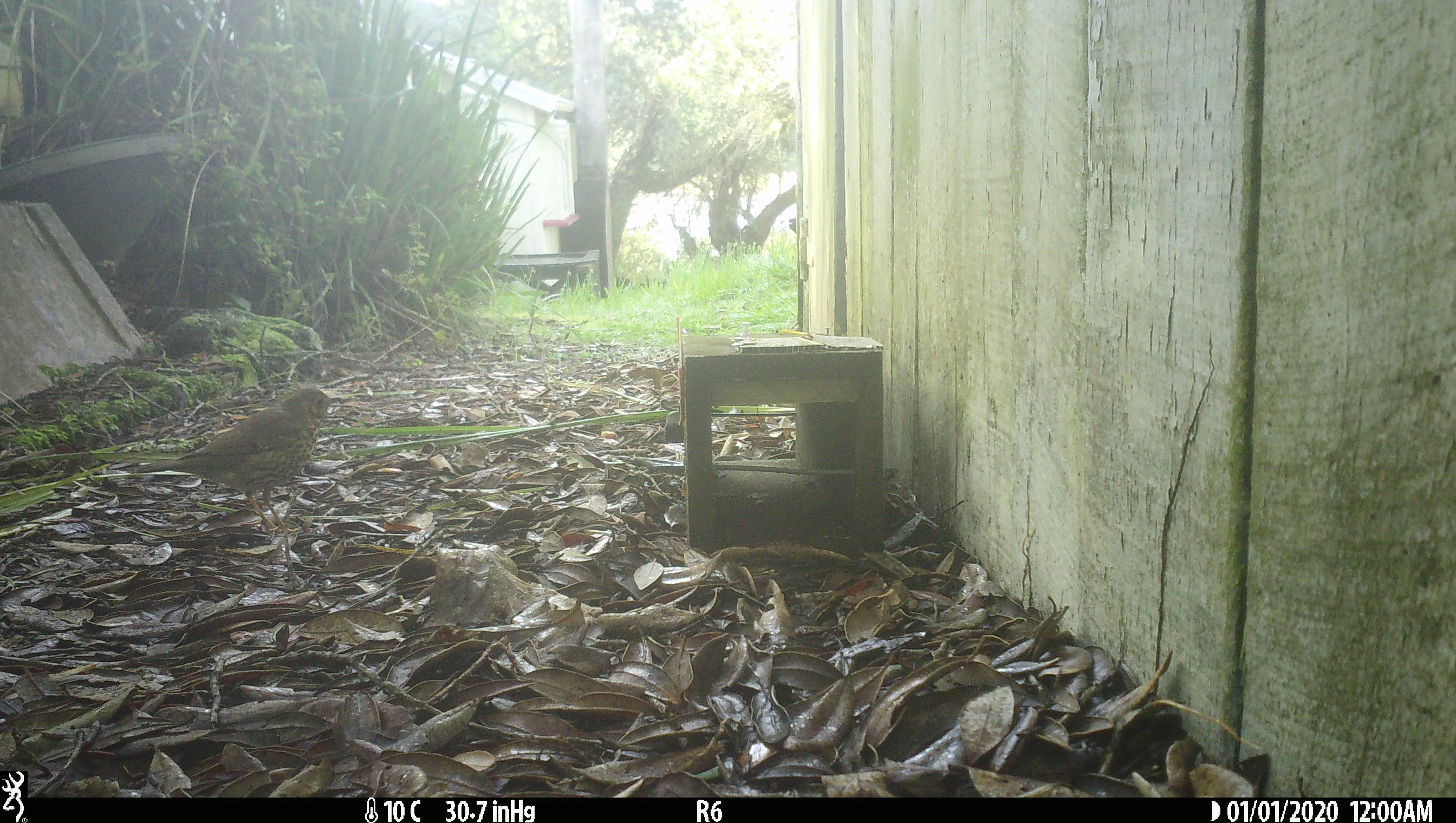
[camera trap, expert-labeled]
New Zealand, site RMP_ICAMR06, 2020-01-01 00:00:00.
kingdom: Animalia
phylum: Chordata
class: Aves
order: Passeriformes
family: Turdidae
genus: Turdus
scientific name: Turdus philomelos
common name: song thrush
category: thrush